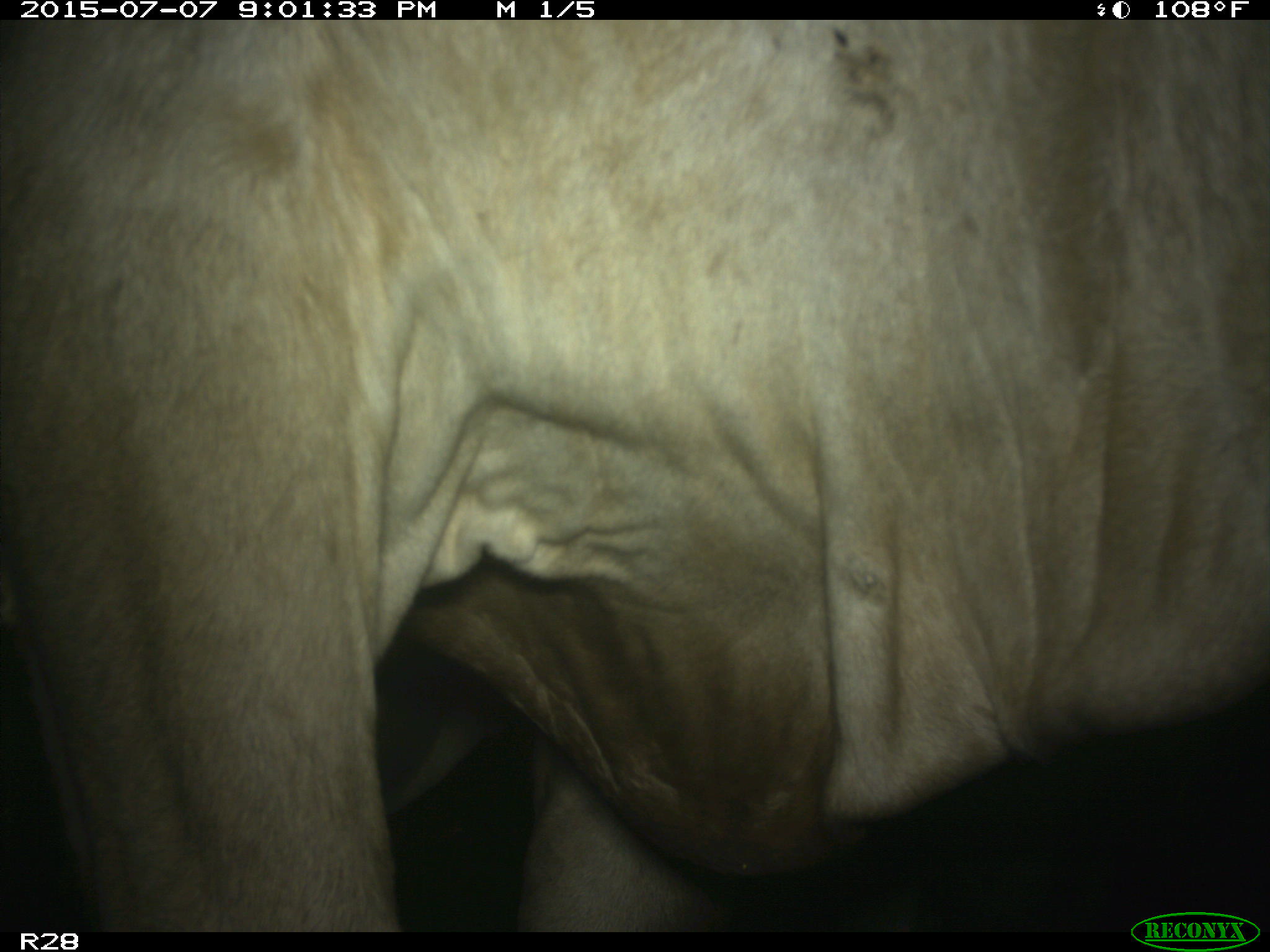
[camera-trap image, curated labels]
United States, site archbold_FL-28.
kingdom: Animalia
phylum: Chordata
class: Mammalia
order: Artiodactyla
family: Bovidae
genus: Bos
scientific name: Bos taurus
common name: domestic cow